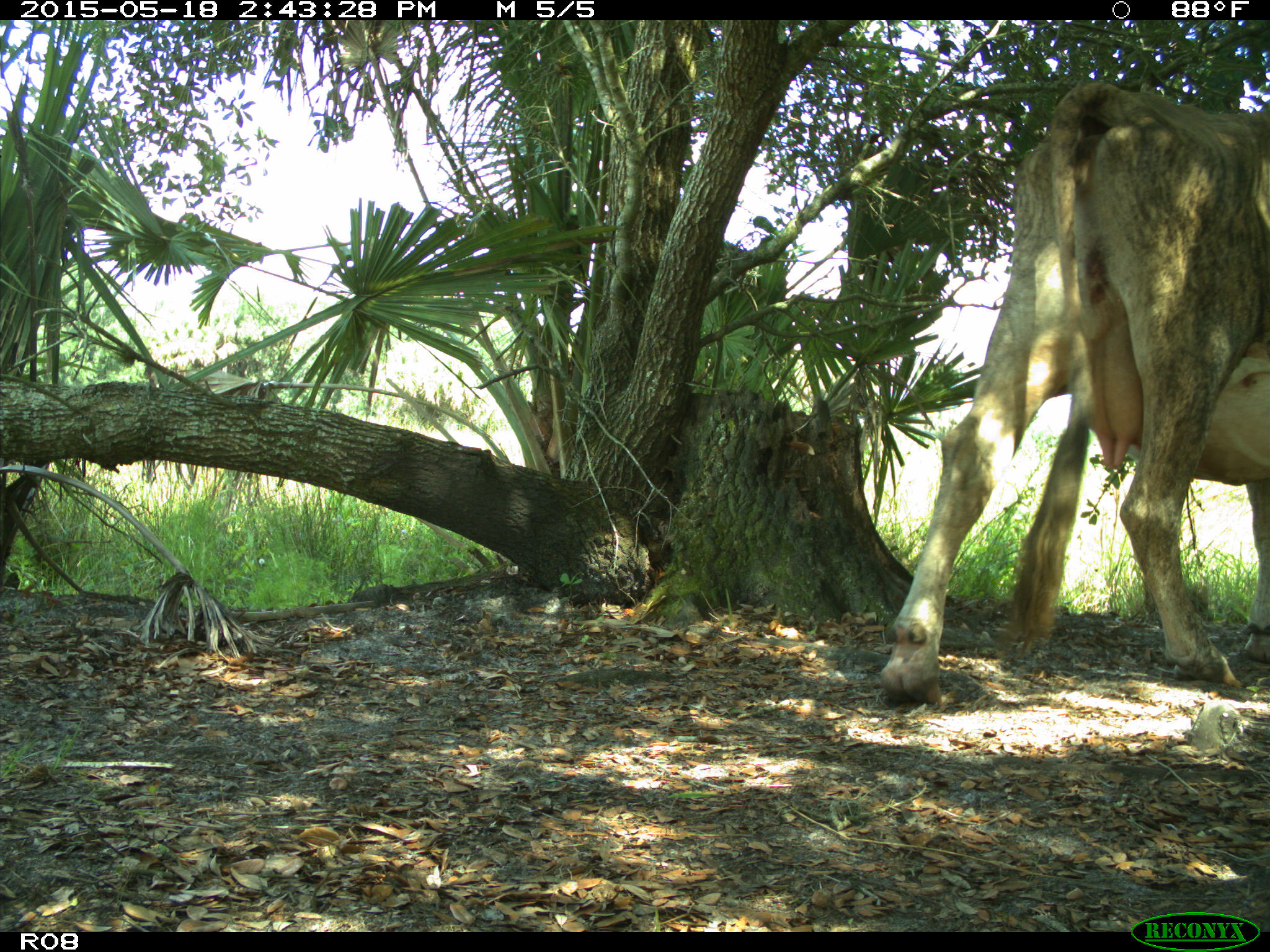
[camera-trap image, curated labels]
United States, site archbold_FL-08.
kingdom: Animalia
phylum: Chordata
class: Mammalia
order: Artiodactyla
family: Bovidae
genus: Bos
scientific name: Bos taurus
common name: domestic cow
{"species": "Bos taurus (domestic cow)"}